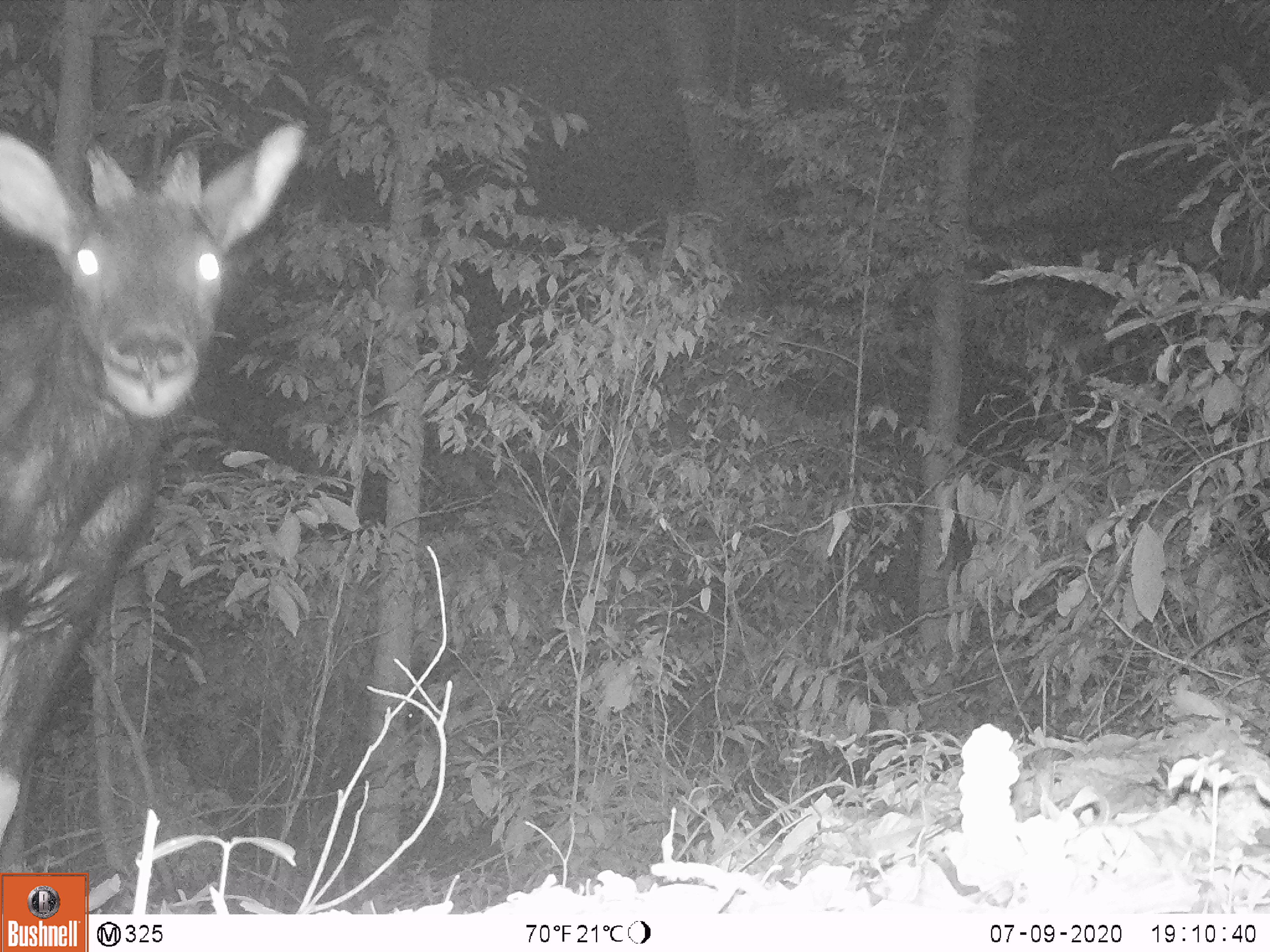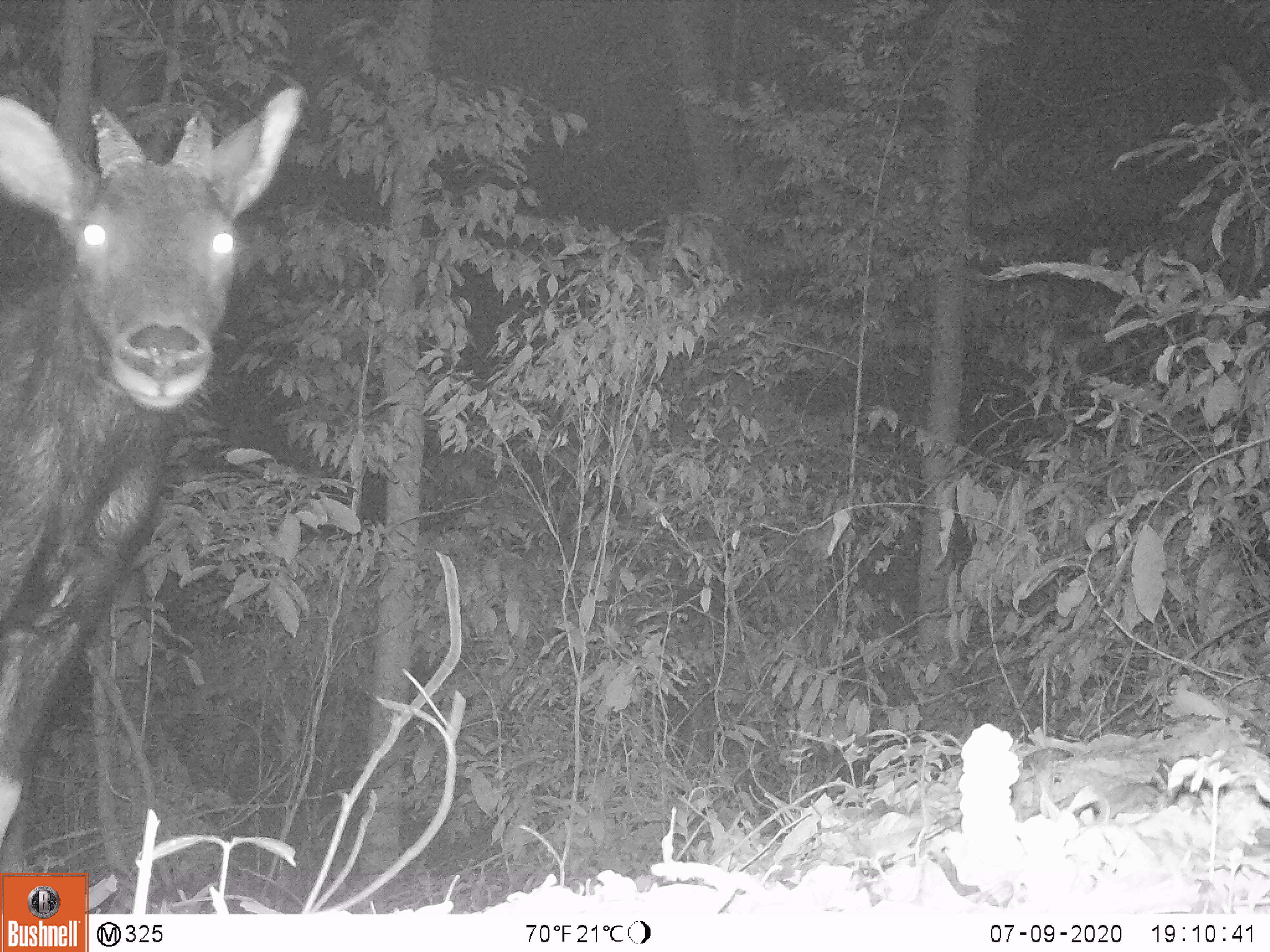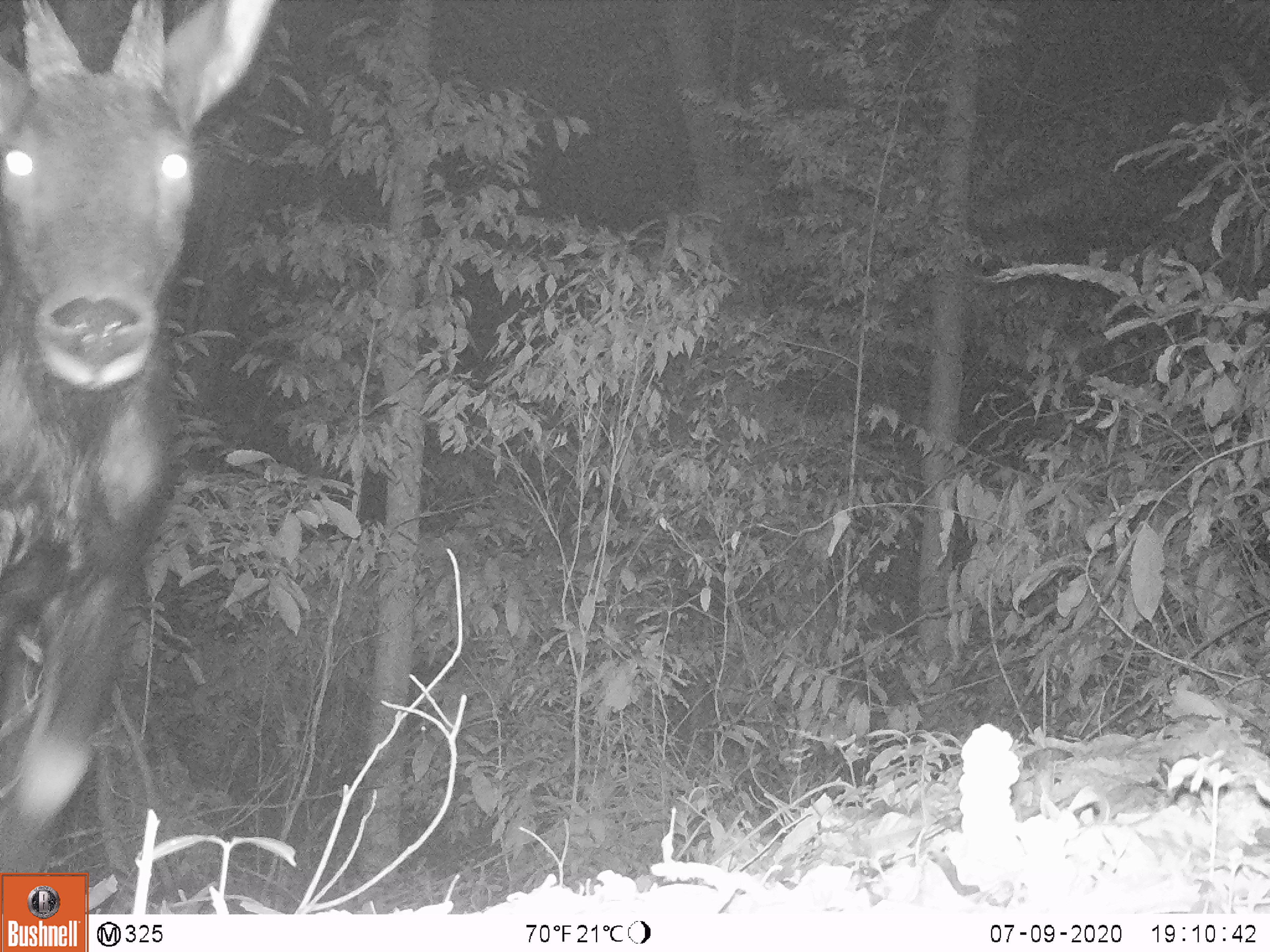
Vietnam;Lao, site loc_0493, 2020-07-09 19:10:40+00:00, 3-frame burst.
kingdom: Animalia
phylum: Chordata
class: Mammalia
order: Artiodactyla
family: Bovidae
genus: Capricornis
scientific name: Capricornis sumatraensis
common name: chinese serow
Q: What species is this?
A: Chinese serow (Capricornis sumatraensis).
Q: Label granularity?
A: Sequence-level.